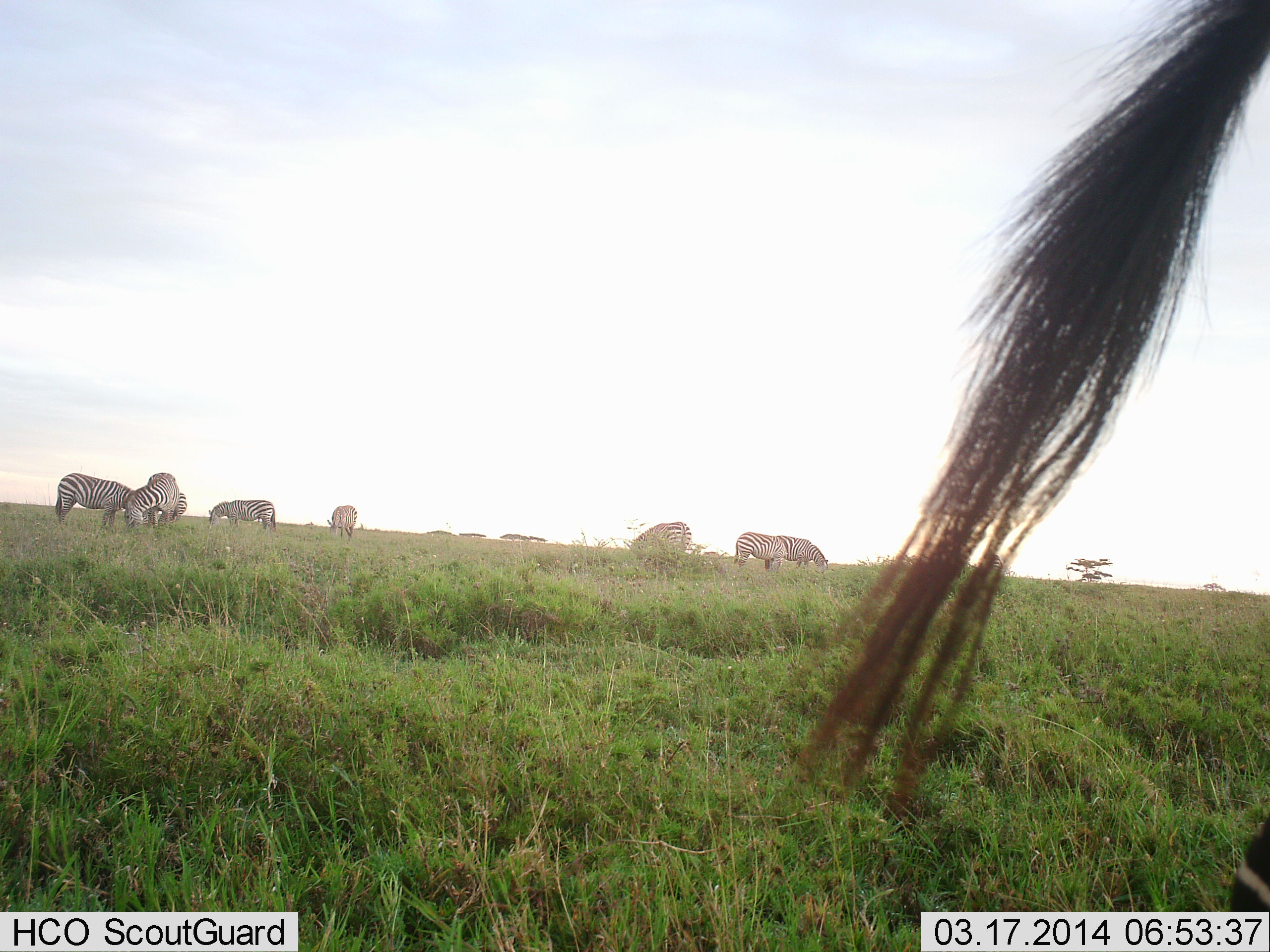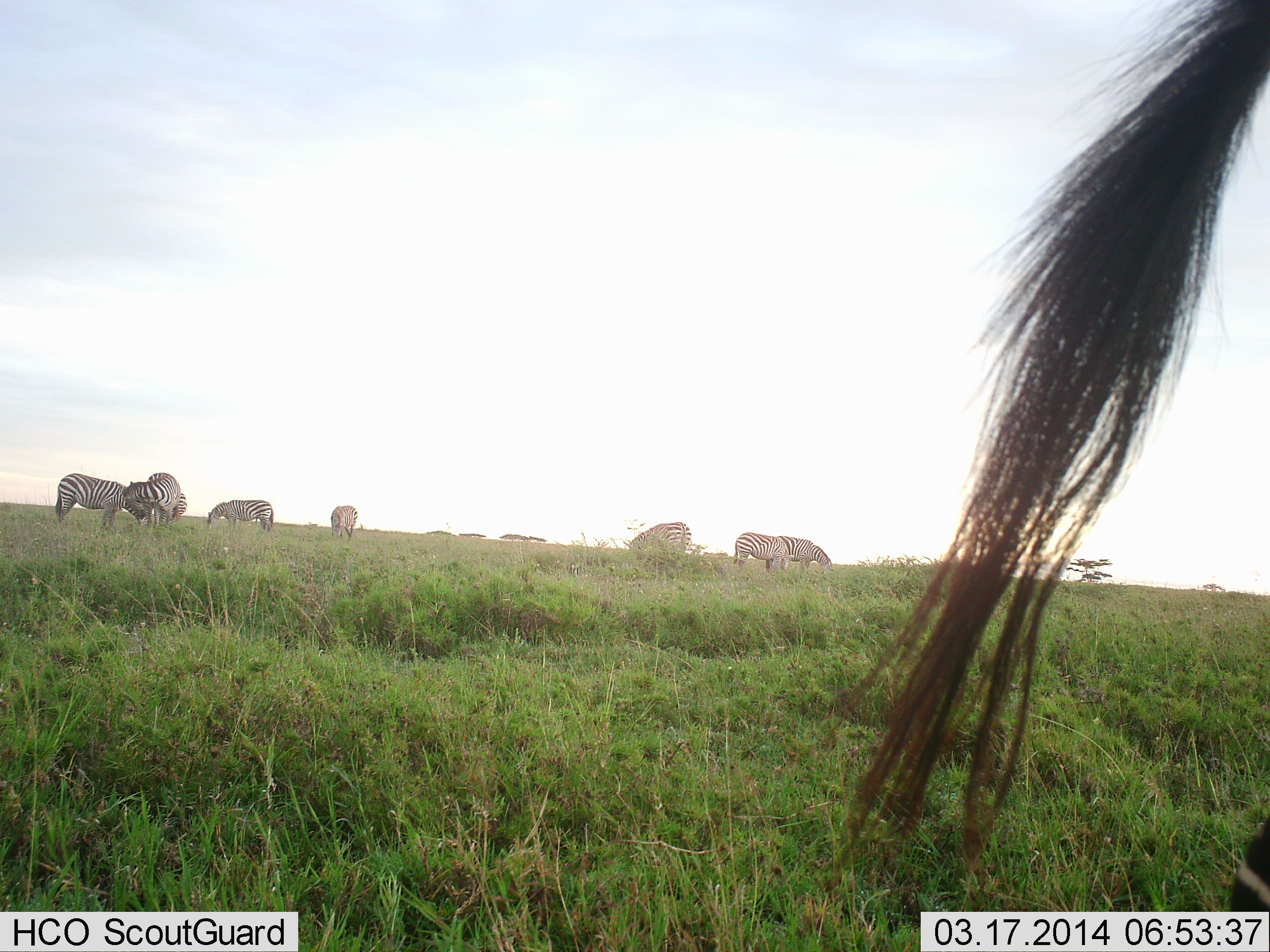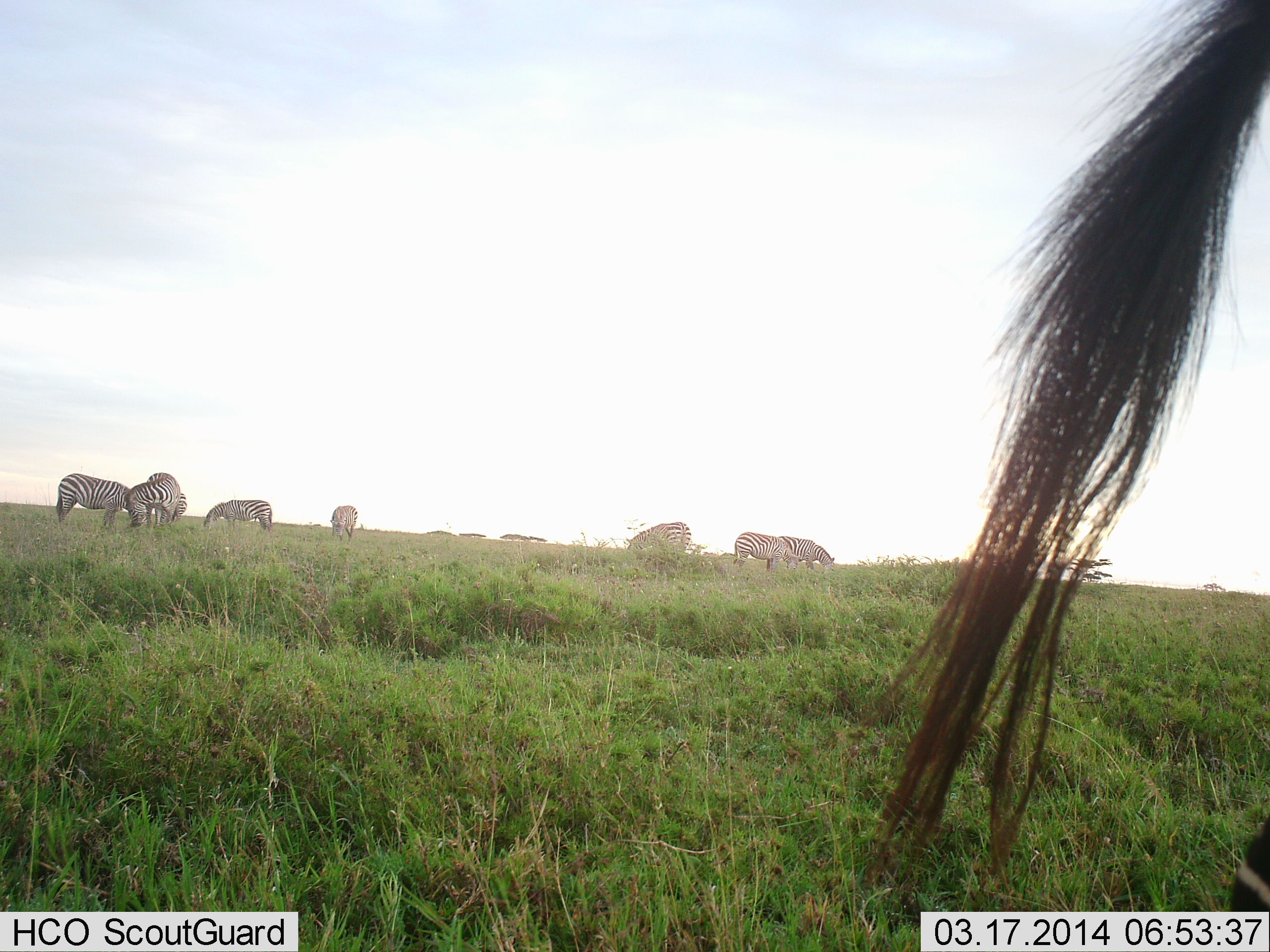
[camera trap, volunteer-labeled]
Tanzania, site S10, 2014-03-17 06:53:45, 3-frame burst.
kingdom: Animalia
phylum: Chordata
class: Mammalia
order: Perissodactyla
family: Equidae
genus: Equus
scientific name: Equus quagga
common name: plains zebra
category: zebra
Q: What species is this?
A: Zebra (plains zebra) (Equus quagga).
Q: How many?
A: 9.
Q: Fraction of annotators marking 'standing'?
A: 80%.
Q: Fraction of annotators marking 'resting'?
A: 0%.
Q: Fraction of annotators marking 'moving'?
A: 10%.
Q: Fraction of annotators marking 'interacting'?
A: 10%.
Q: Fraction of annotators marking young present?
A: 0%.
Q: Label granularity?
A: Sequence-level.